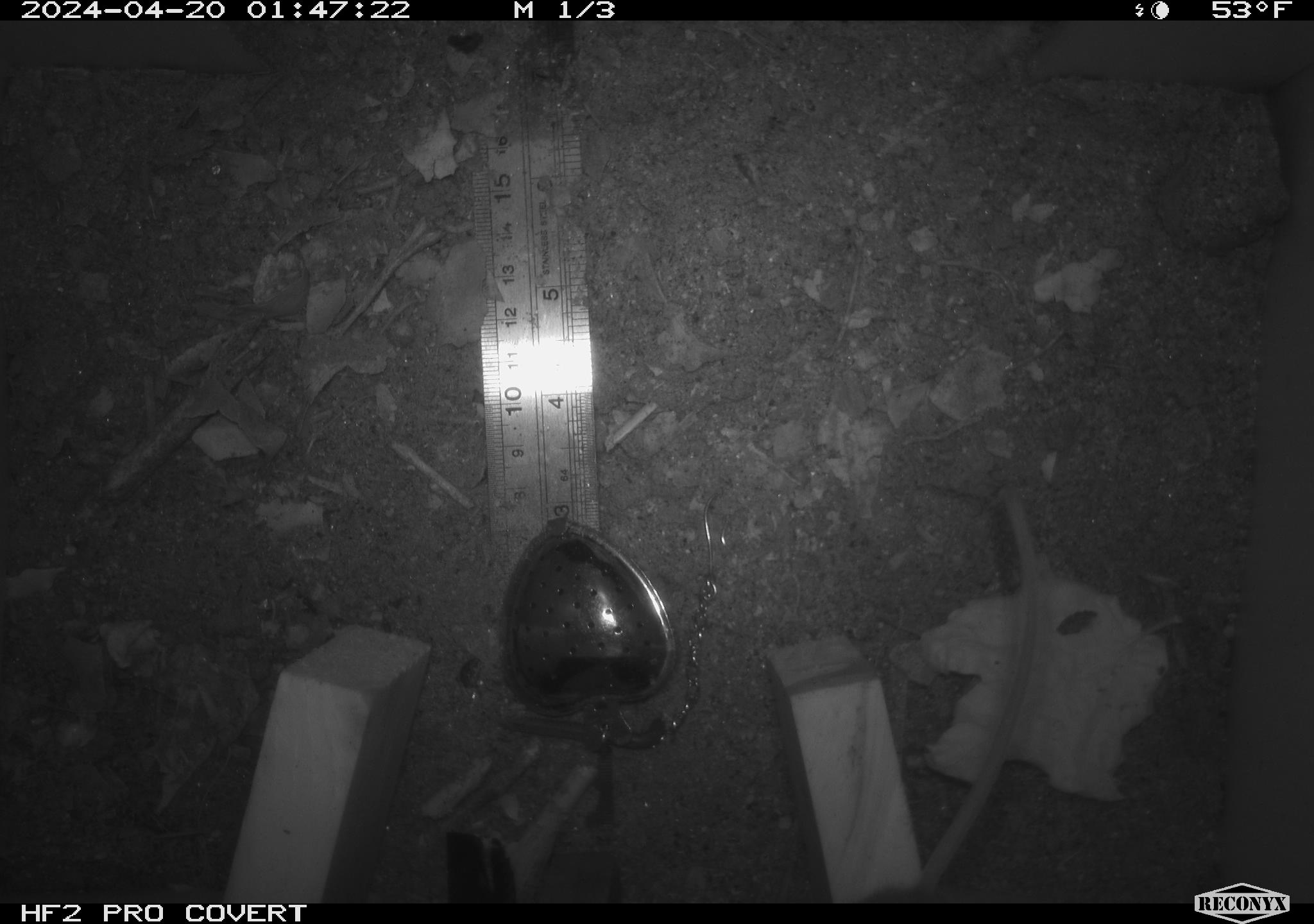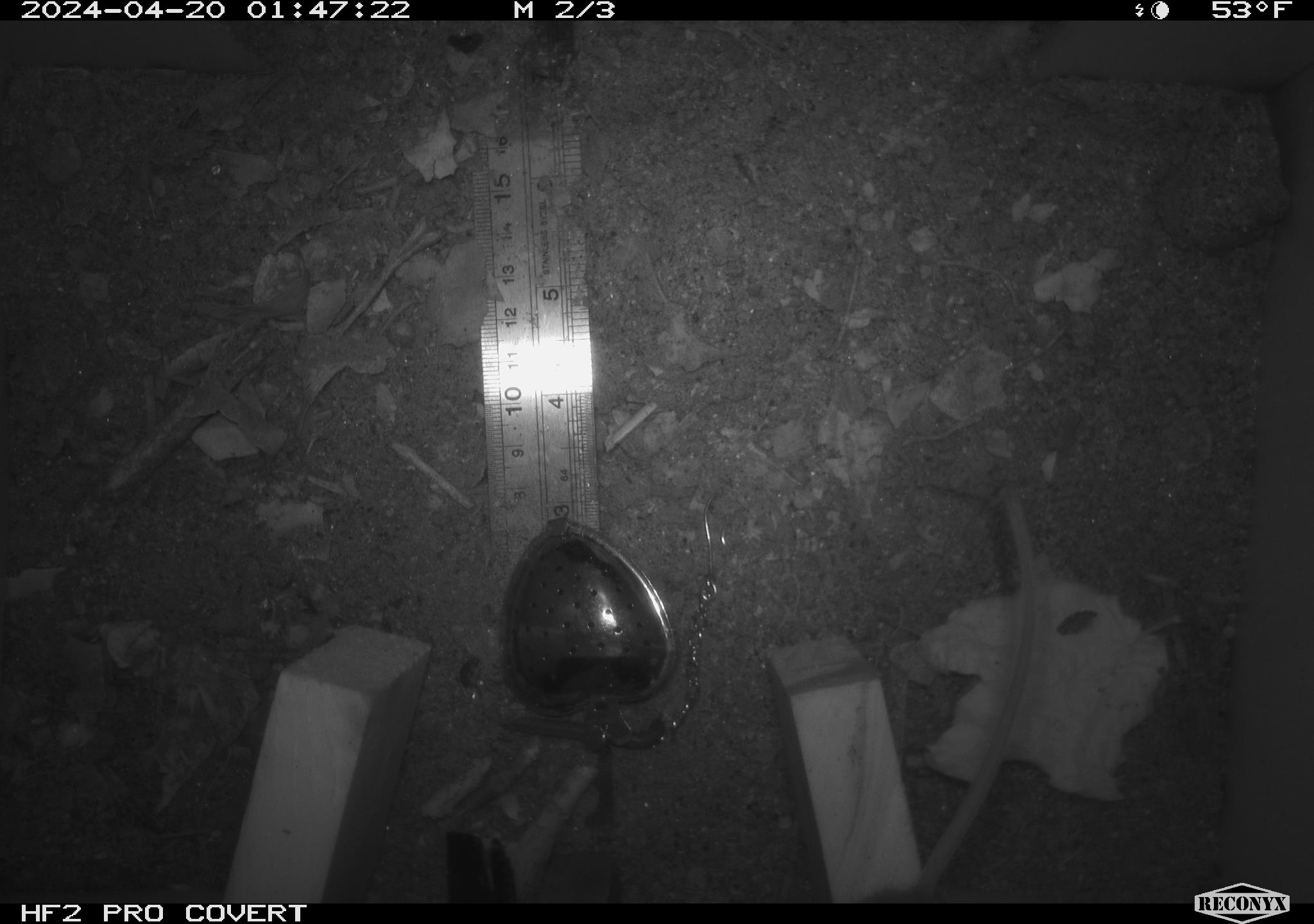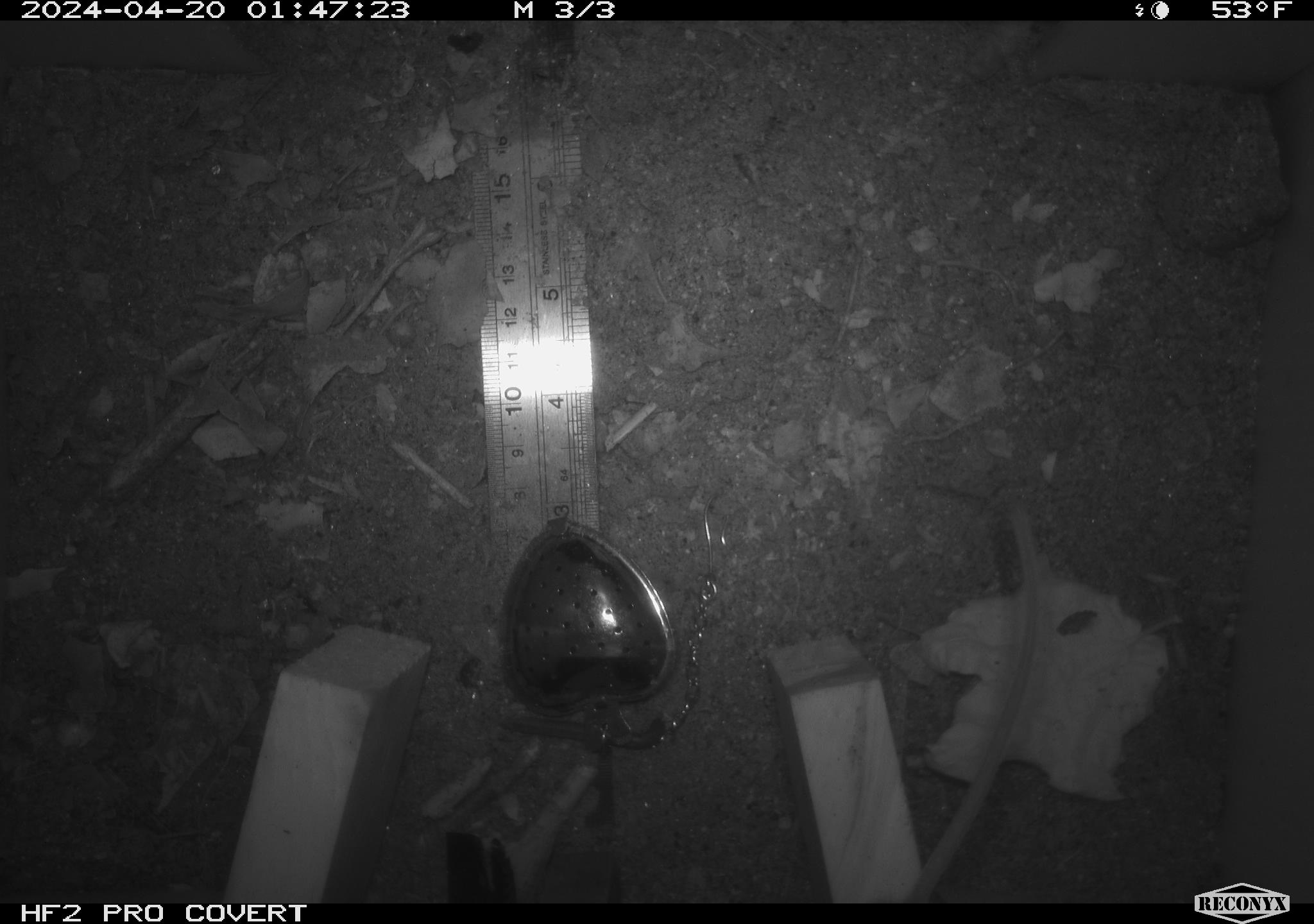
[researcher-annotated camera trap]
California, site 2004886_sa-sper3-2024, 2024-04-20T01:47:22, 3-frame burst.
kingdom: Animalia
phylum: Chordata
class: Mammalia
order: Rodentia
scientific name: Rodentia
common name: mouse species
Mouse species (Rodentia).